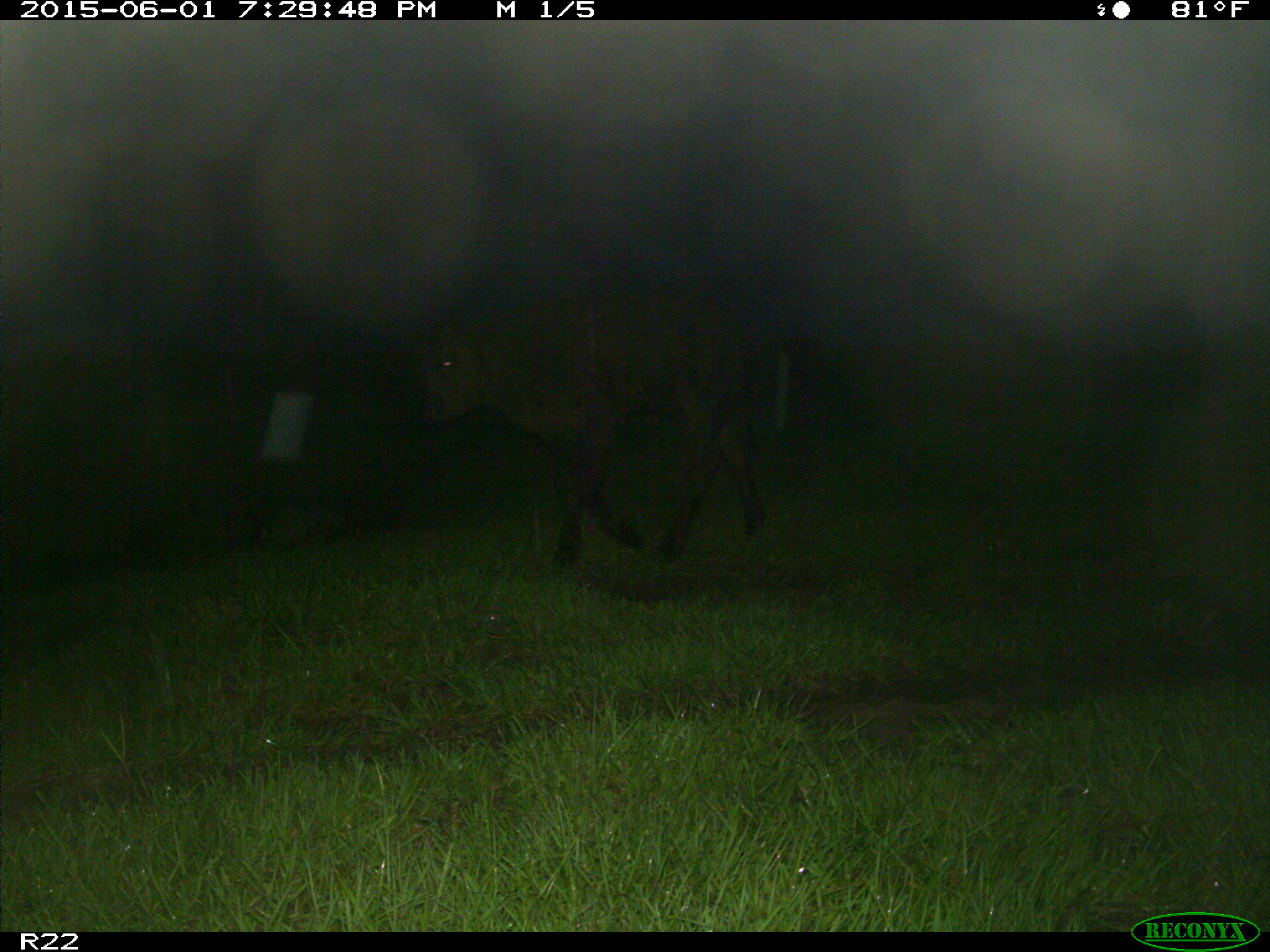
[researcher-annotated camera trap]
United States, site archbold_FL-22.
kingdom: Animalia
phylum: Chordata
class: Mammalia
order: Artiodactyla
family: Bovidae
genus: Bos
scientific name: Bos taurus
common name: domestic cow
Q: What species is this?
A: Bos taurus (domestic cow).